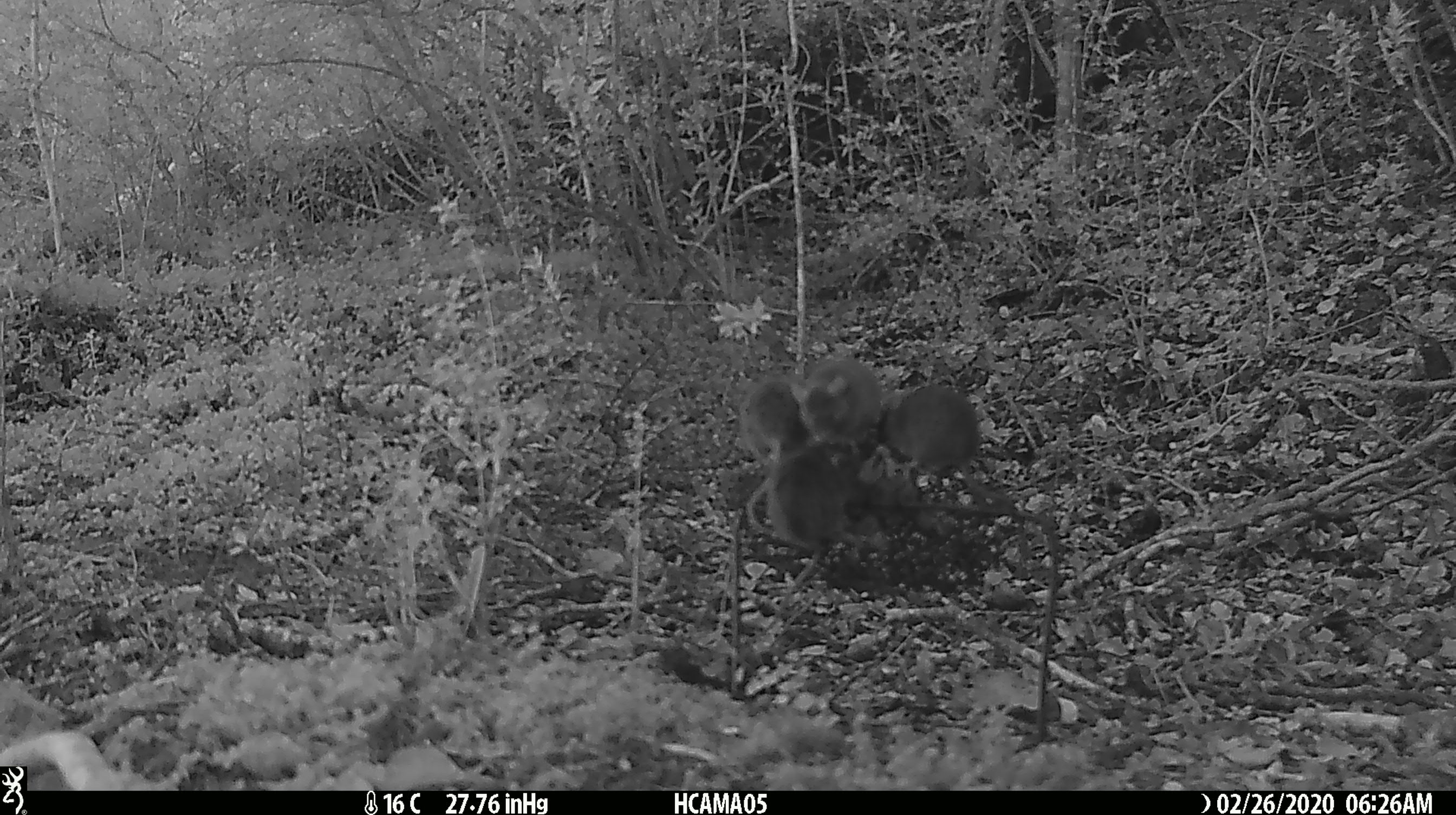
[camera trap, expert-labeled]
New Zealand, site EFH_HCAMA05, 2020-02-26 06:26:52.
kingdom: Animalia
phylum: Chordata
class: Mammalia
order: Rodentia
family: Muridae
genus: Mus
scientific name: Mus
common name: mouse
Mouse (Mus).